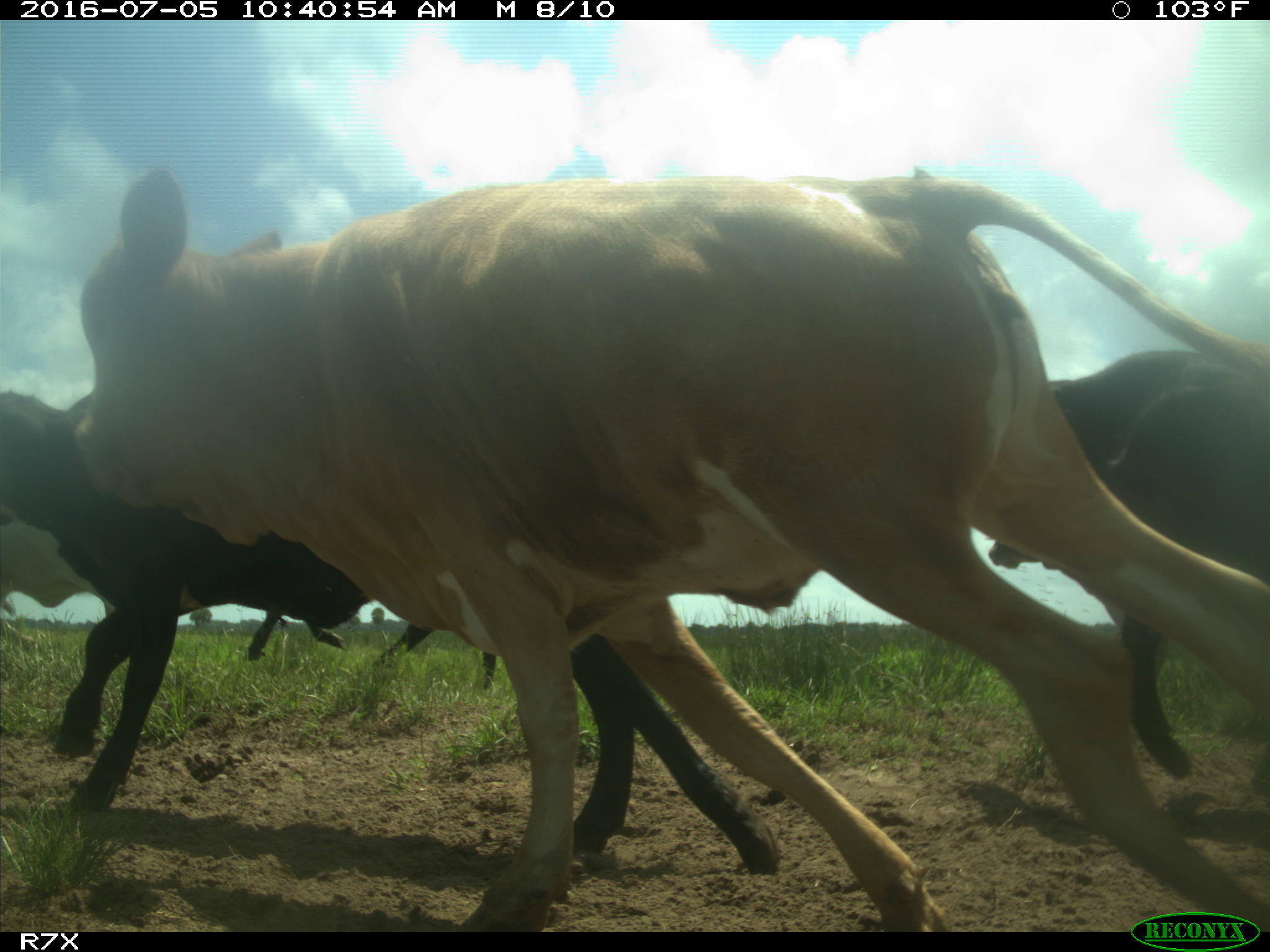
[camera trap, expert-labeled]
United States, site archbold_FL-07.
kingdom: Animalia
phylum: Chordata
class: Mammalia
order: Artiodactyla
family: Bovidae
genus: Bos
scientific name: Bos taurus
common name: domestic cow